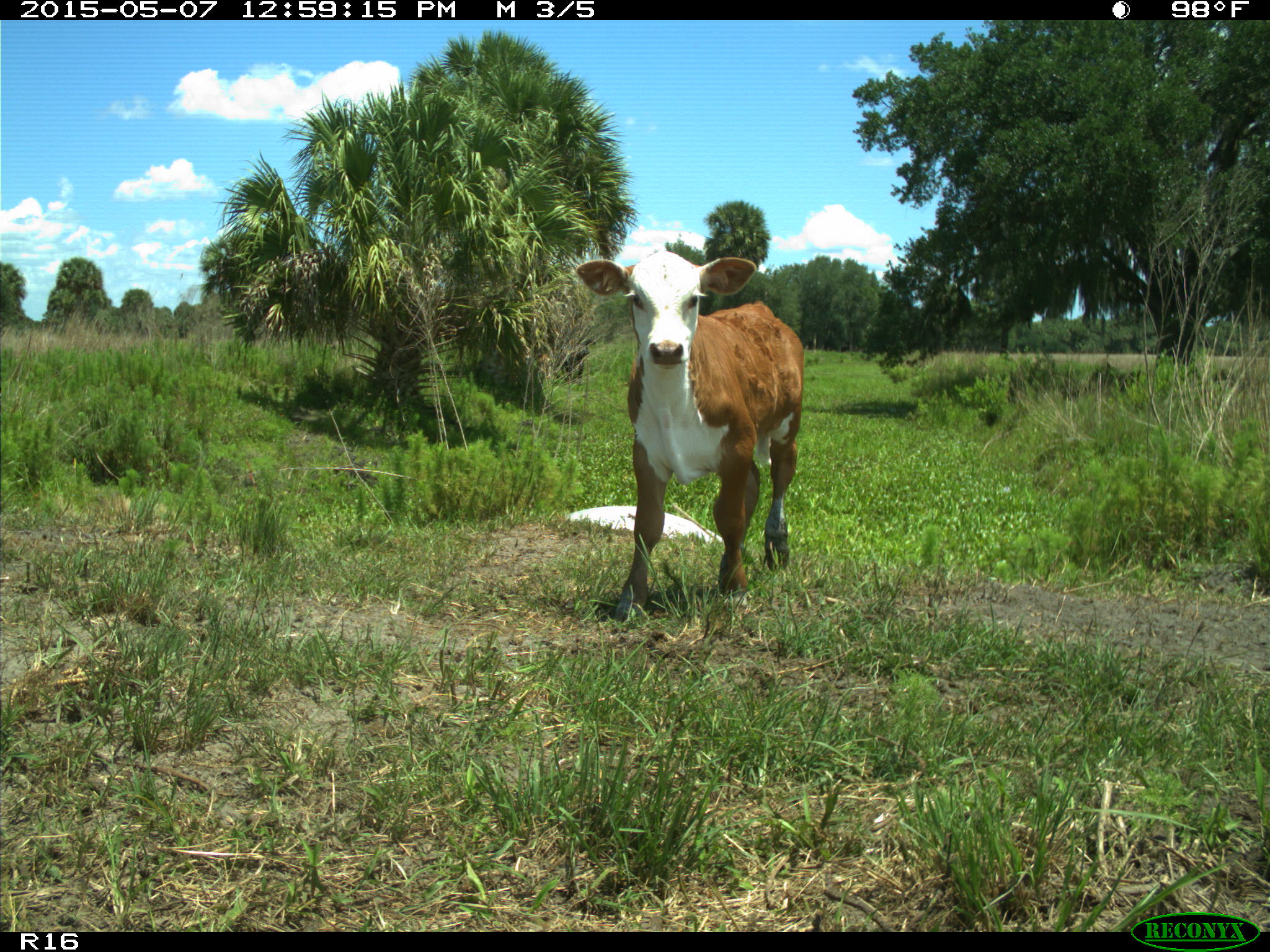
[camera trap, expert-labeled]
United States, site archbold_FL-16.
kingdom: Animalia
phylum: Chordata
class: Mammalia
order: Artiodactyla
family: Bovidae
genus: Bos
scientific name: Bos taurus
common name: domestic cow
Bos taurus (domestic cow).